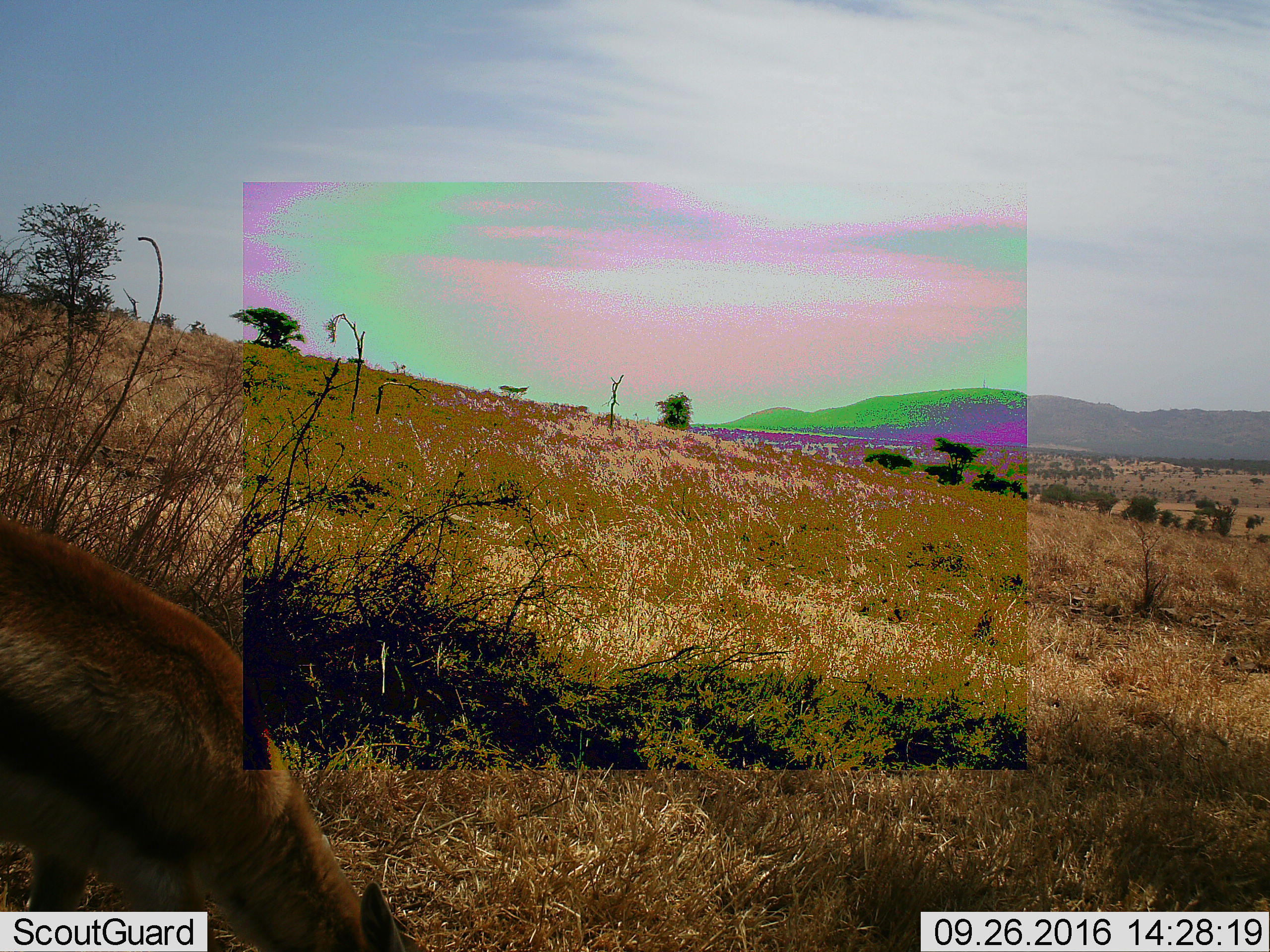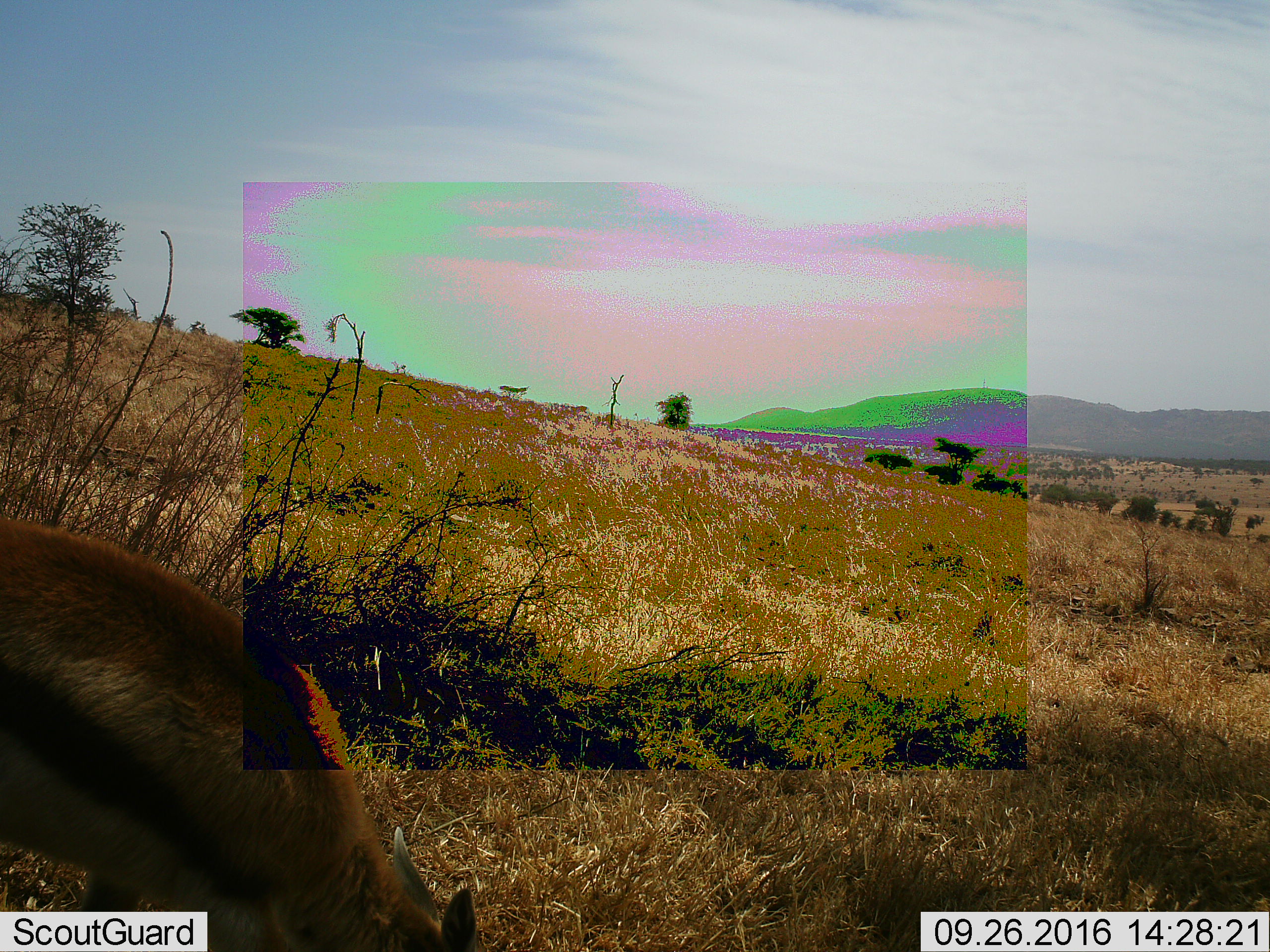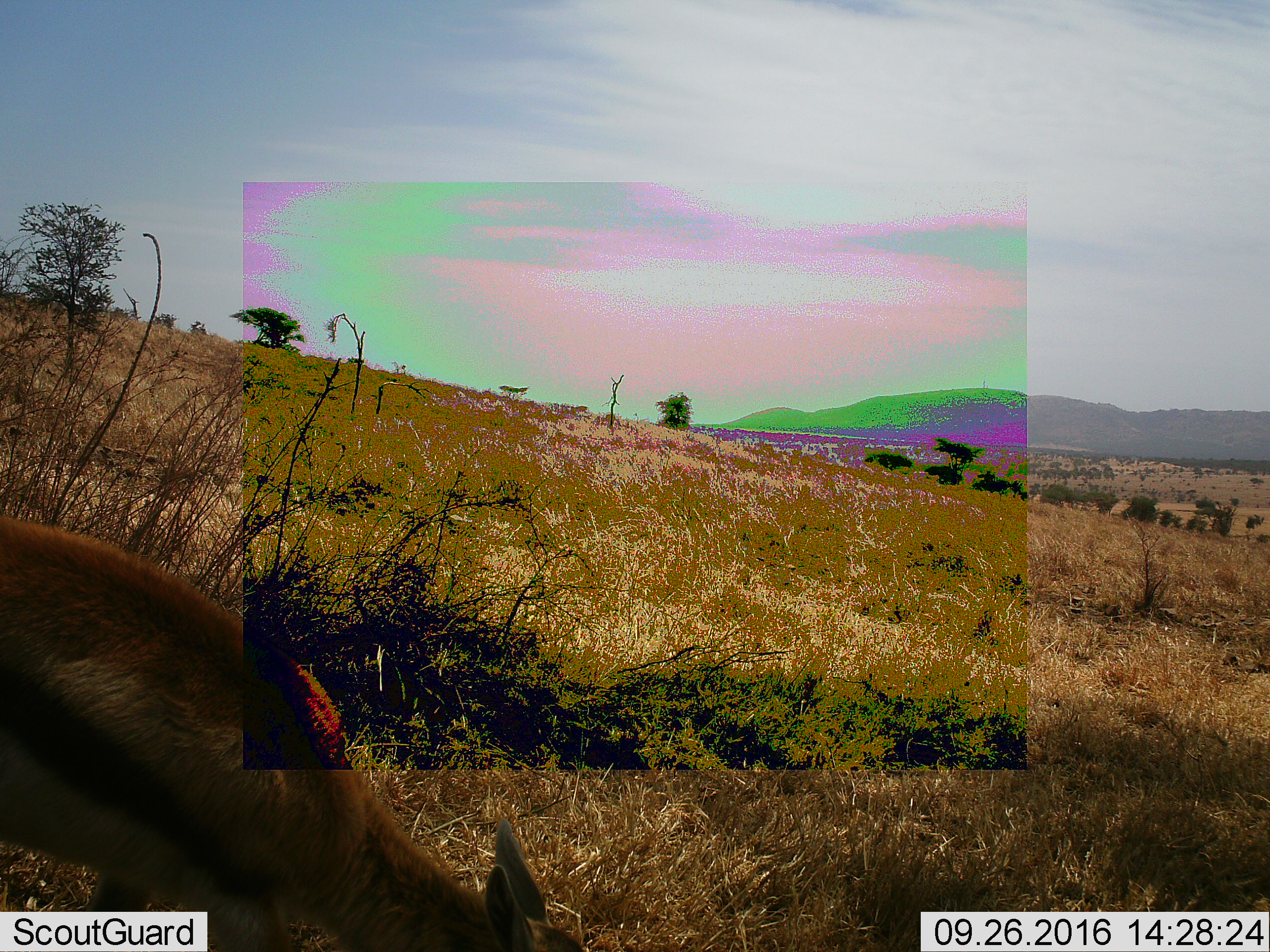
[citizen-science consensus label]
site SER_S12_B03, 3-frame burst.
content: unidentified animal